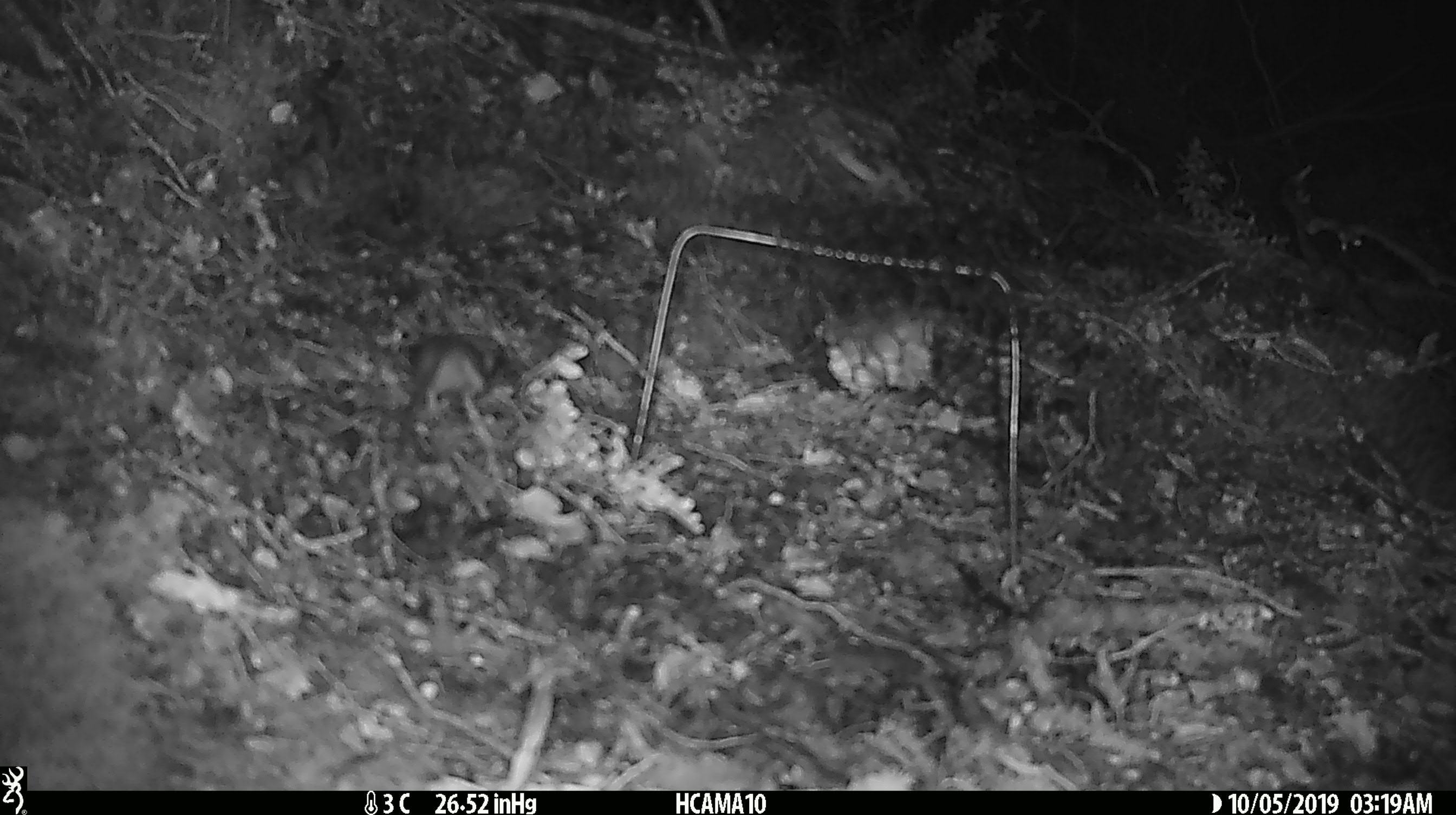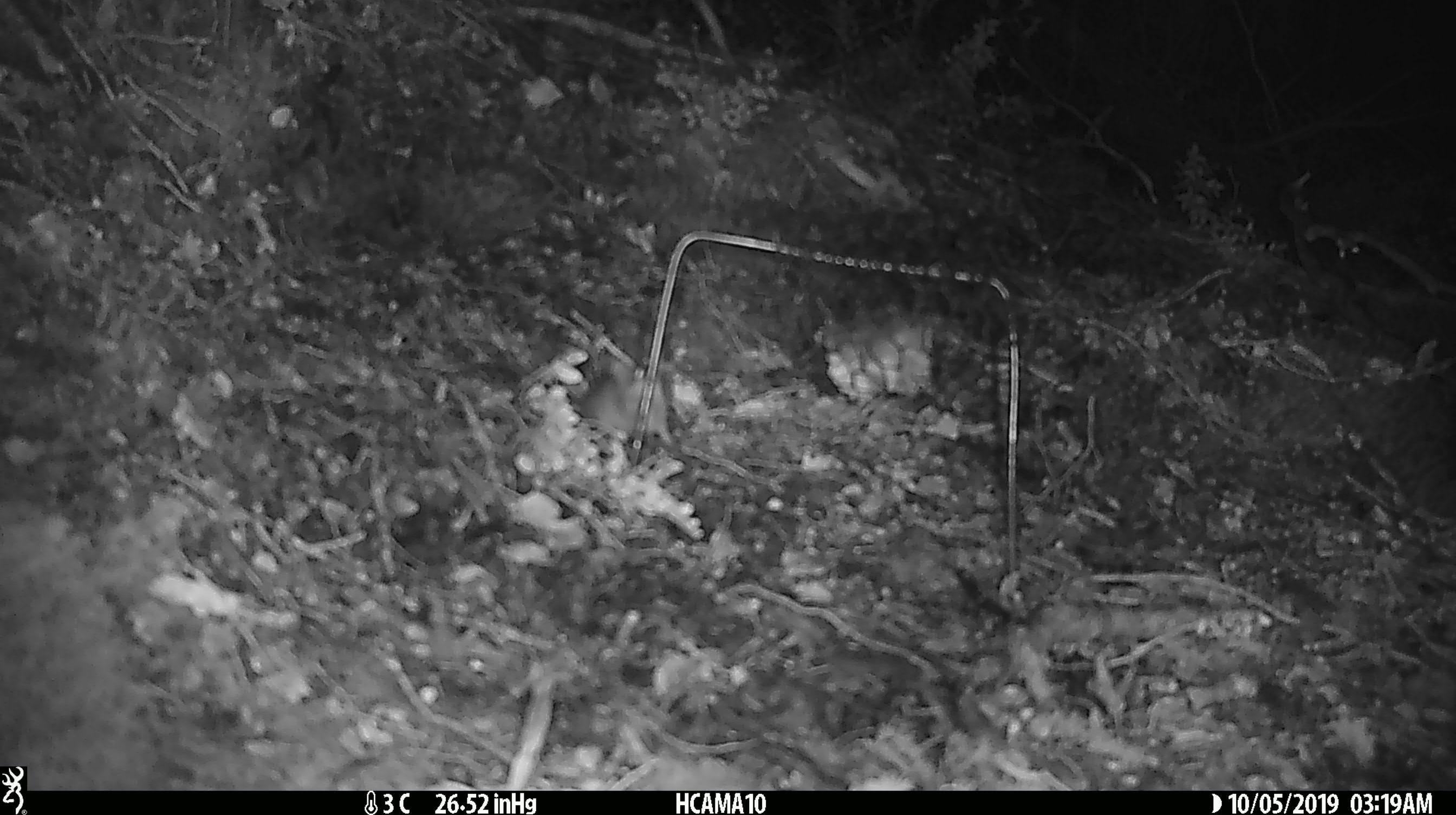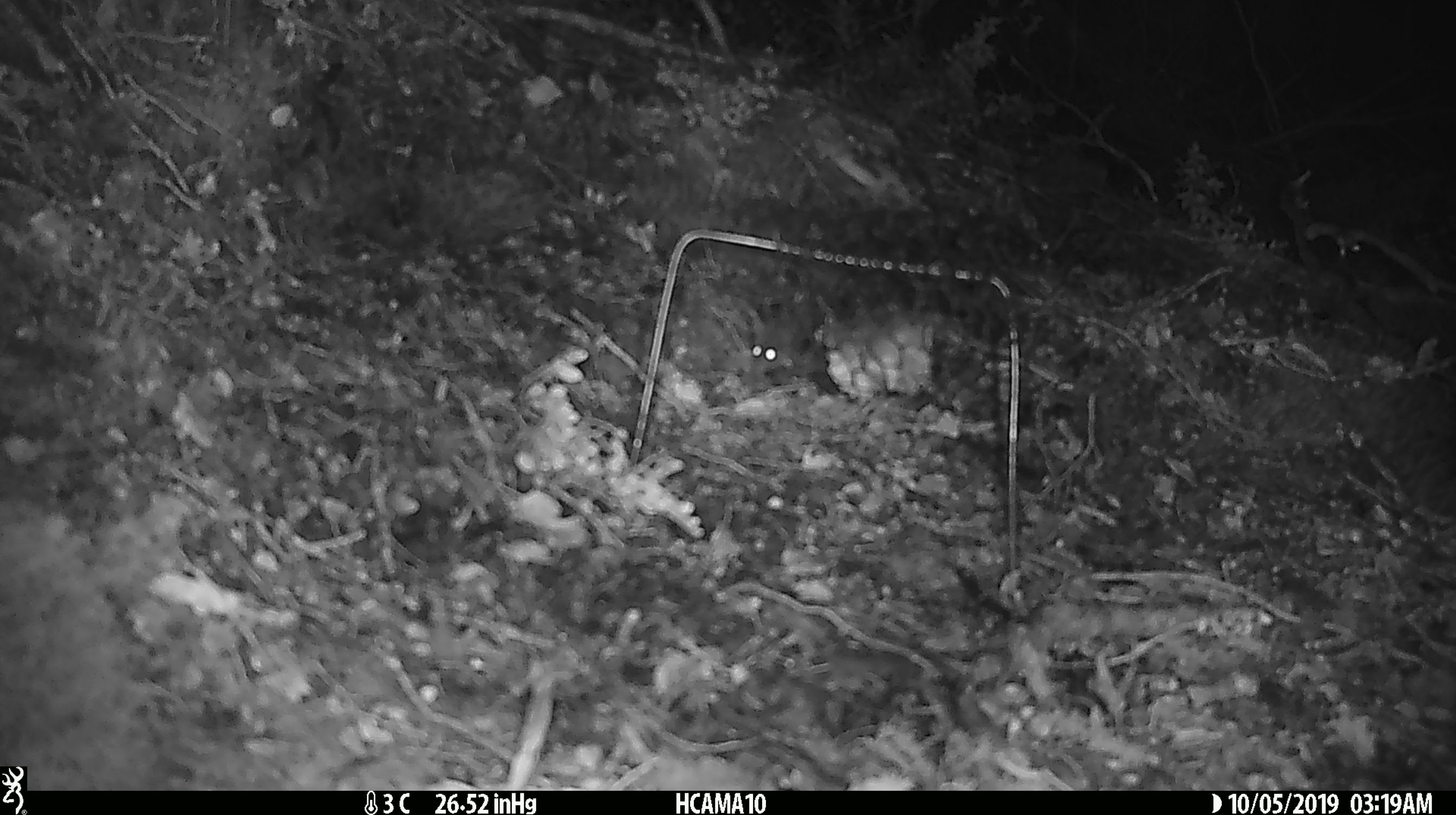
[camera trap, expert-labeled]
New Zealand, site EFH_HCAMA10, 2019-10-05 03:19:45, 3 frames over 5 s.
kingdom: Animalia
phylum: Chordata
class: Mammalia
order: Rodentia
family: Muridae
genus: Mus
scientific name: Mus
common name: mouse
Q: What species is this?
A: Mouse (Mus).